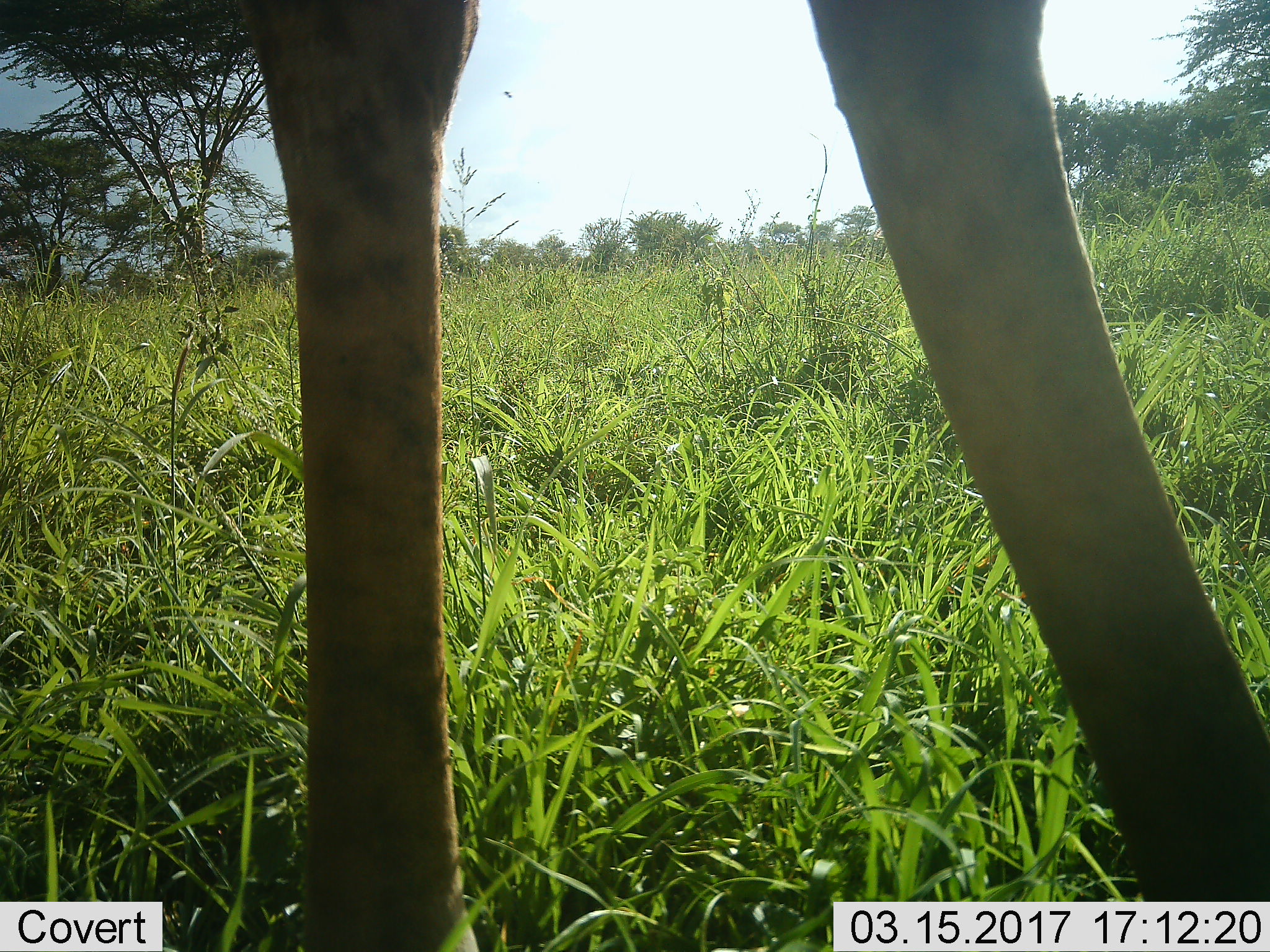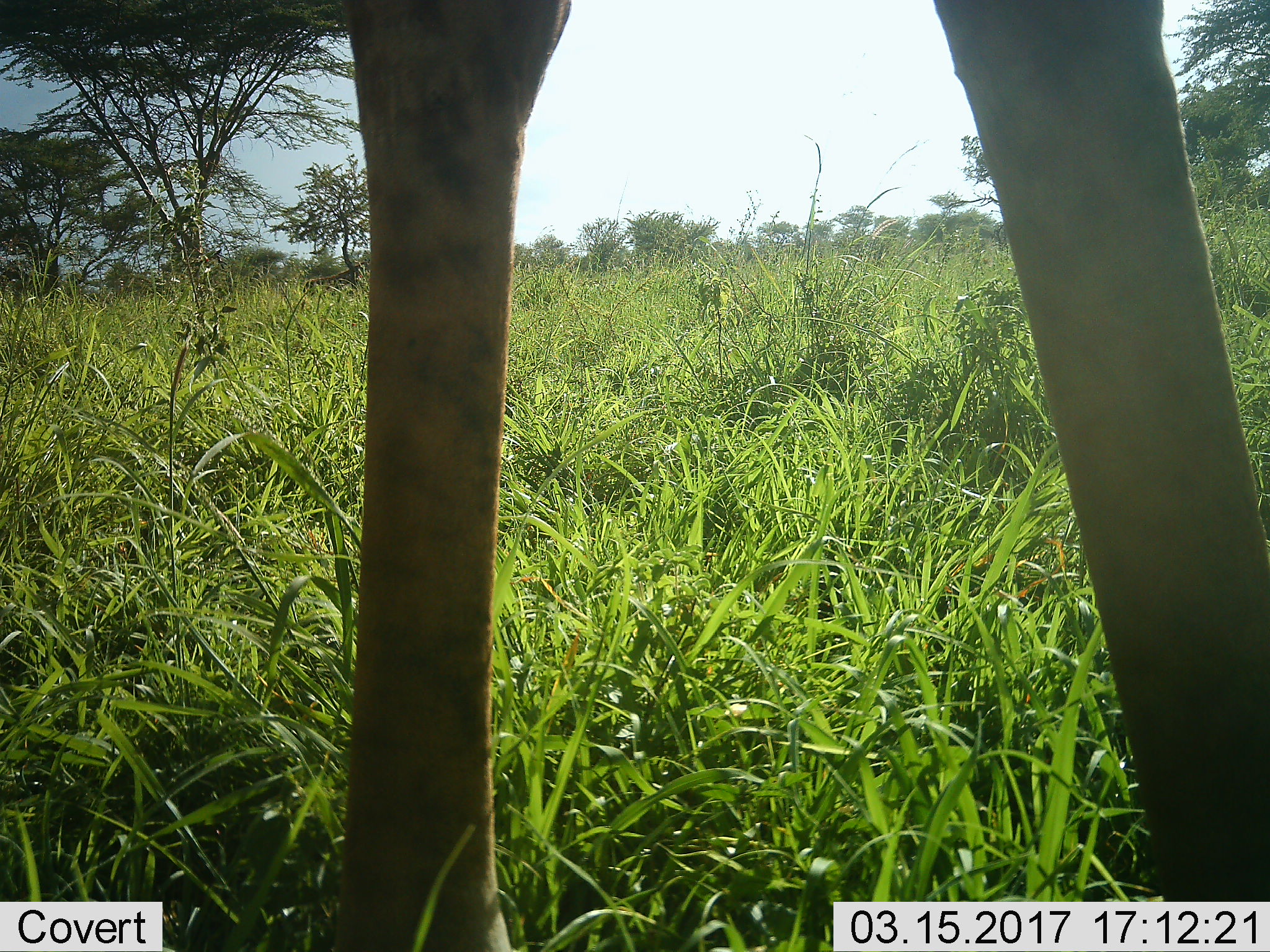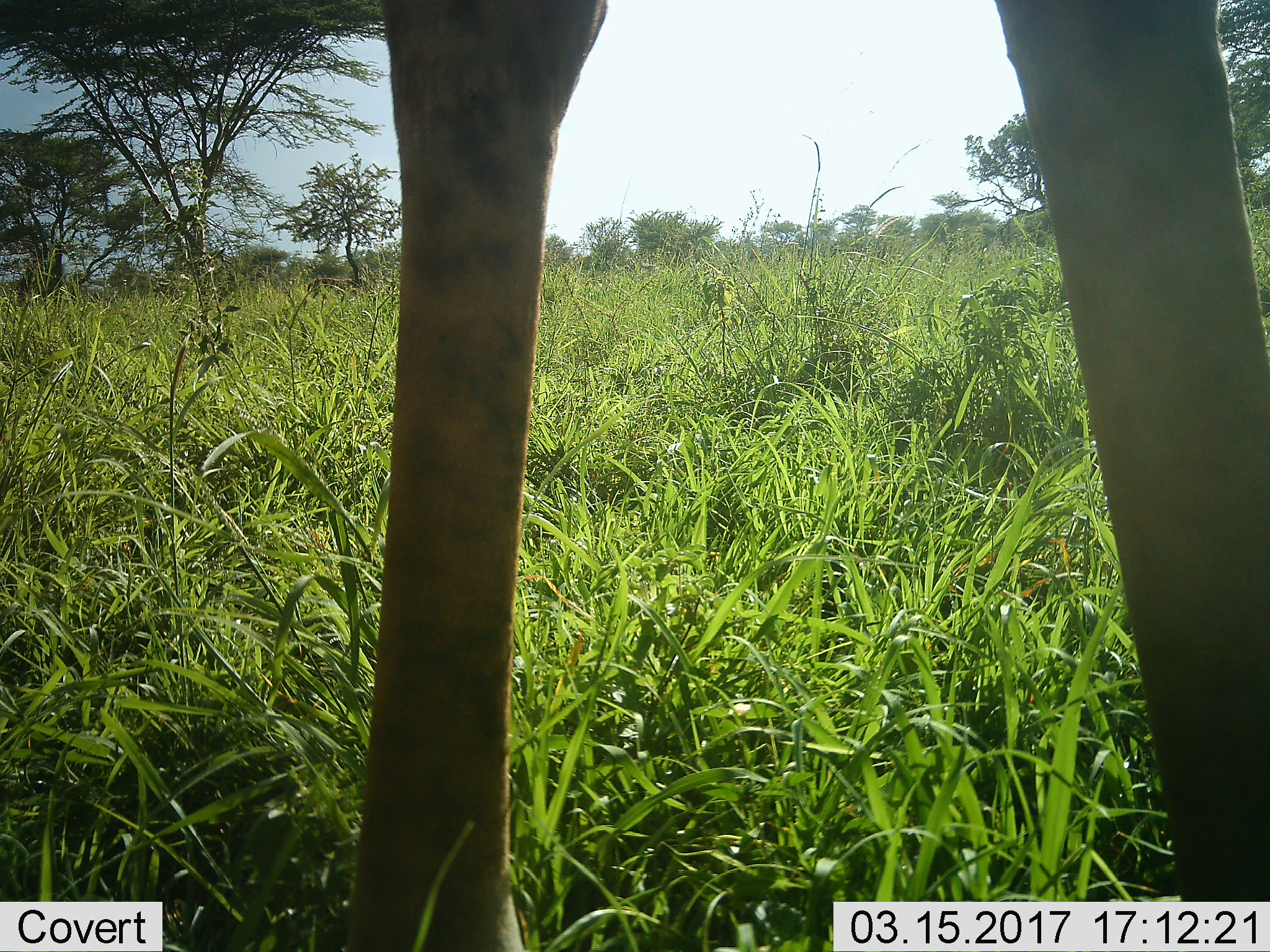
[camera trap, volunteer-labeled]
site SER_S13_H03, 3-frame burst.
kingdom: Animalia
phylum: Chordata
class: Mammalia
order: Artiodactyla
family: Giraffidae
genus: Giraffa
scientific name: Giraffa camelopardalis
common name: giraffe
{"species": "giraffe (Giraffa camelopardalis)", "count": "1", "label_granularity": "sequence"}